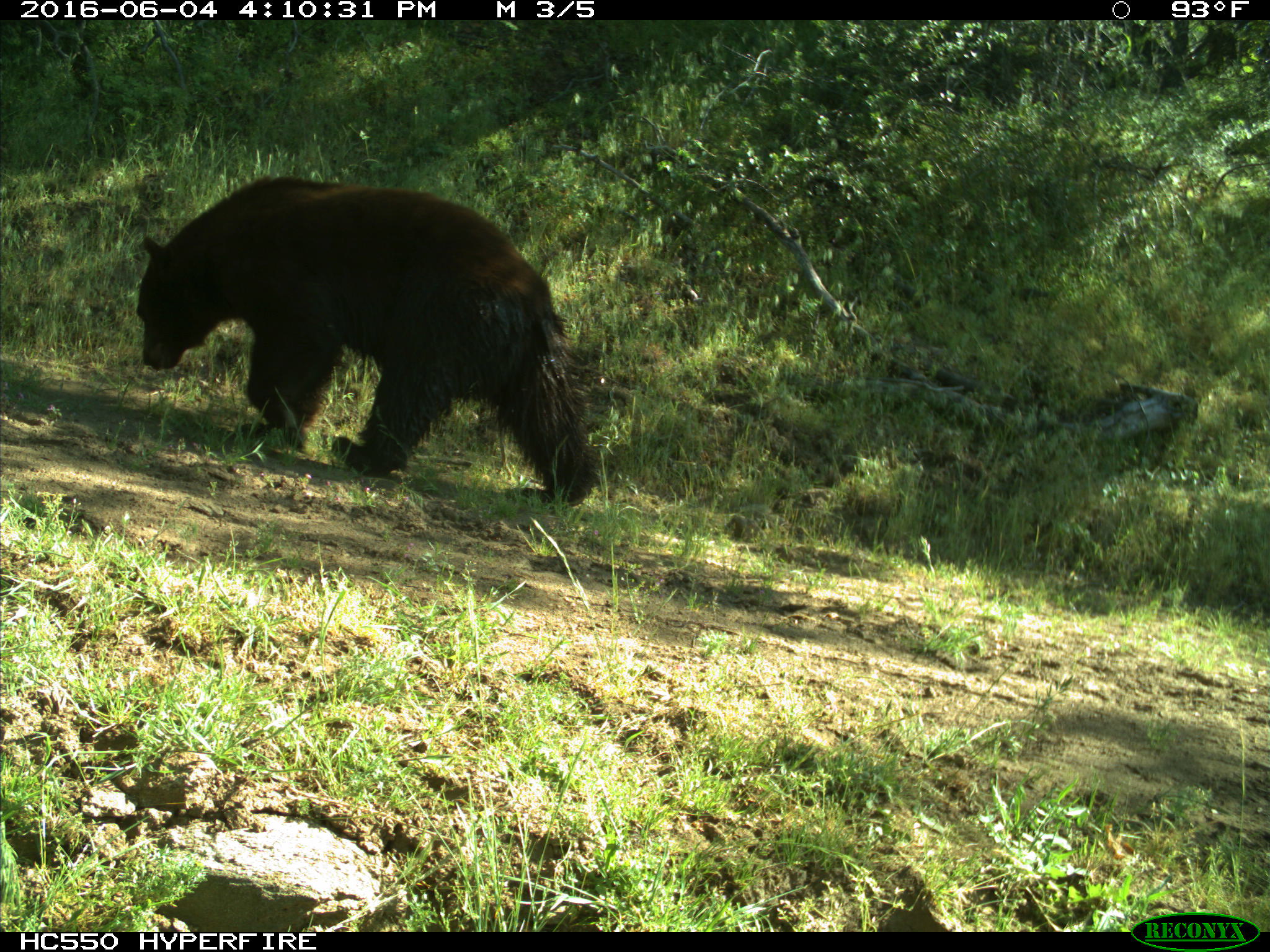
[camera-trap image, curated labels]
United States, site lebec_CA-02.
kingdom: Animalia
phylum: Chordata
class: Mammalia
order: Carnivora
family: Ursidae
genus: Ursus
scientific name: Ursus americanus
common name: american black bear